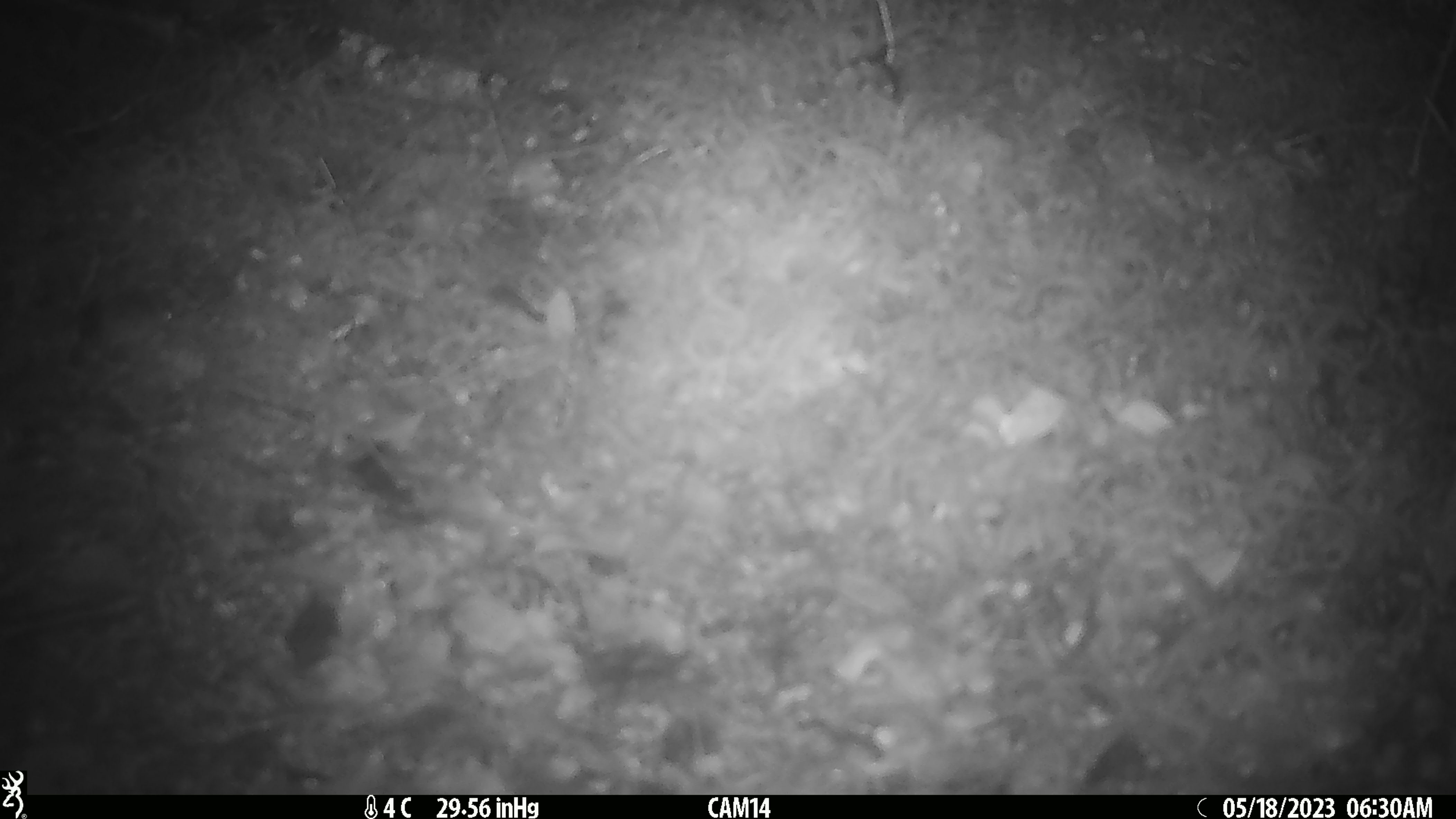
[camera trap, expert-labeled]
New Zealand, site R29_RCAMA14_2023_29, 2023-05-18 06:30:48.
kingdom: Animalia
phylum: Chordata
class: Mammalia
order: Rodentia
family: Muridae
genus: Mus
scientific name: Mus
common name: mouse